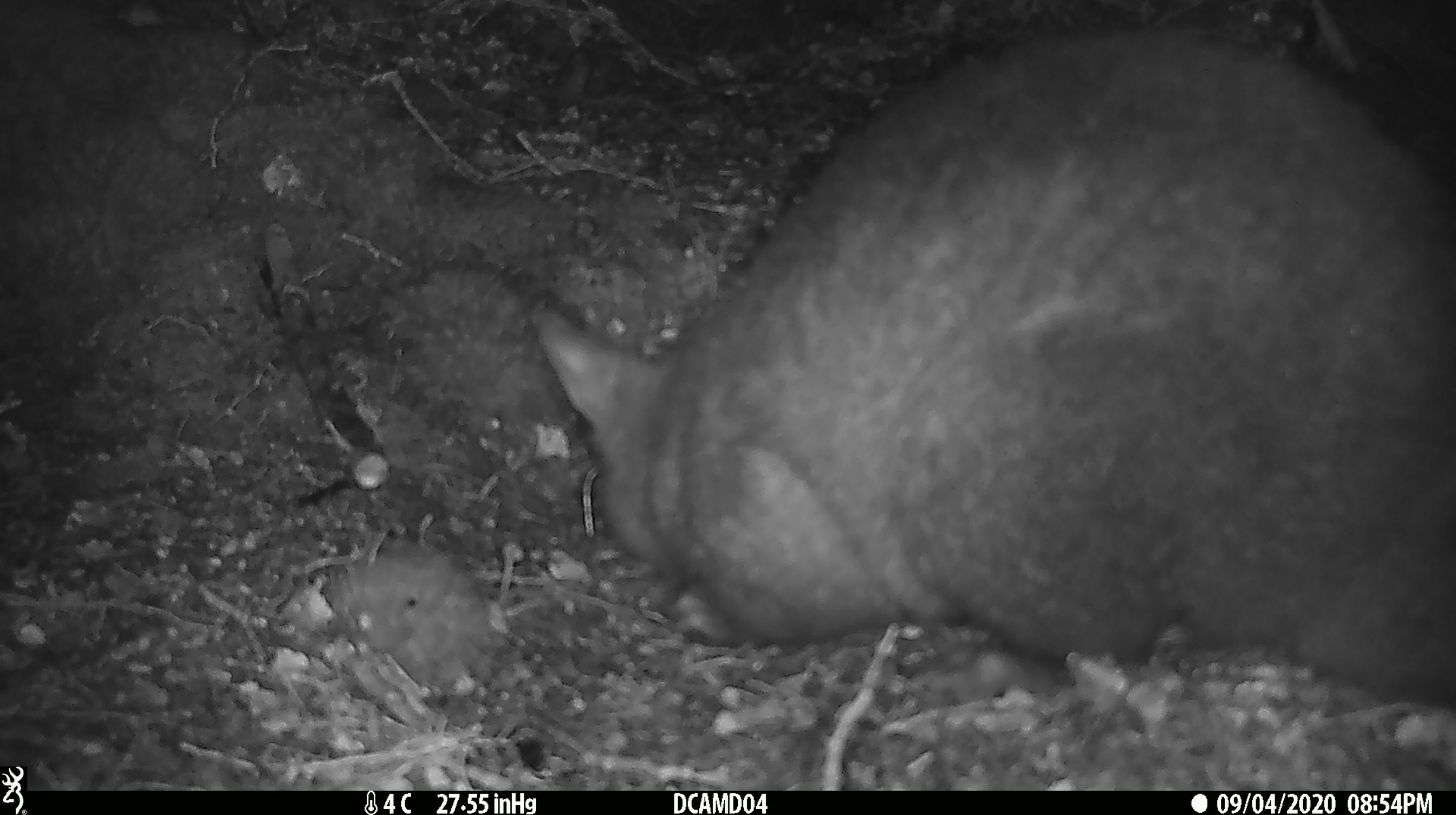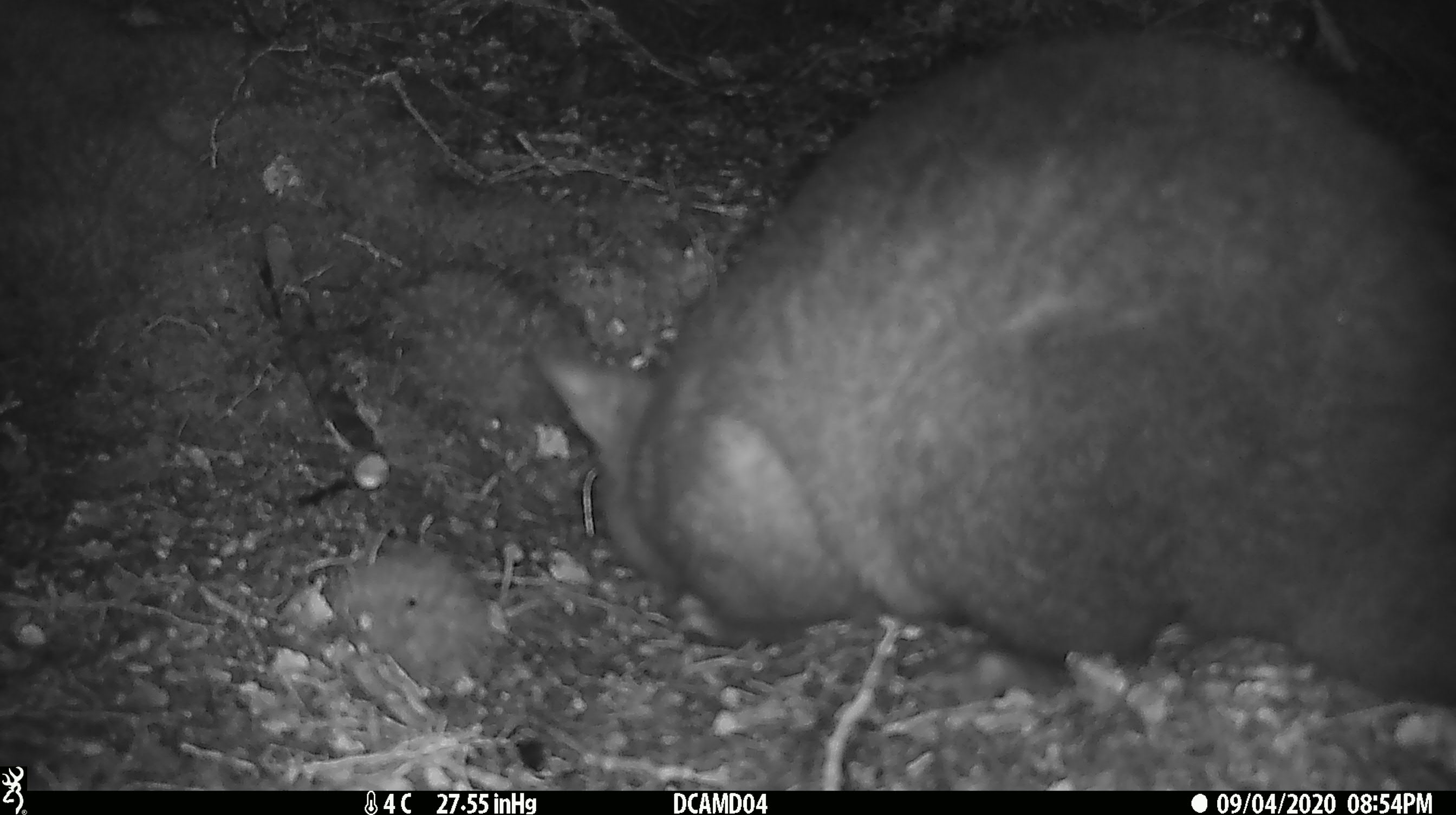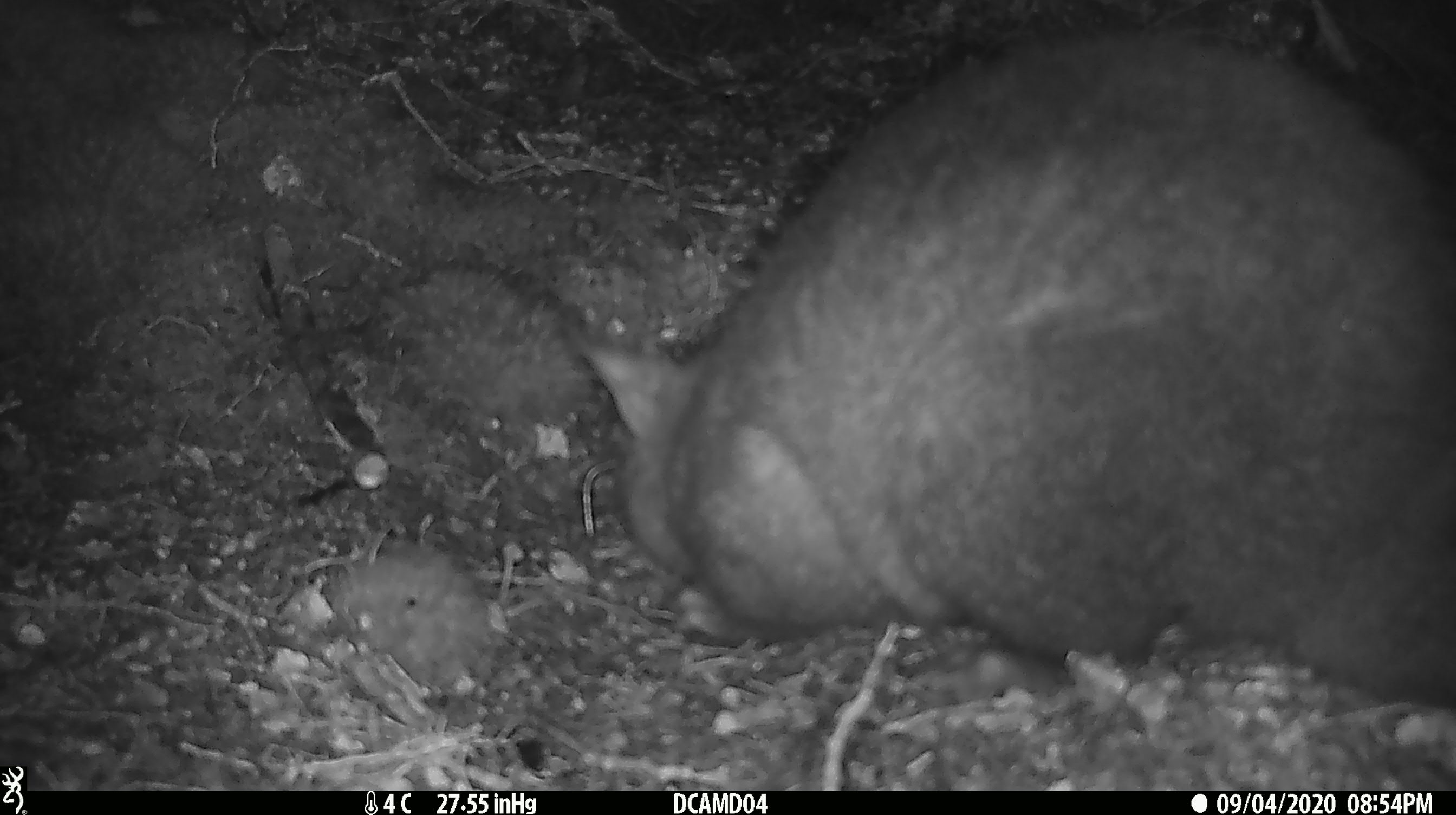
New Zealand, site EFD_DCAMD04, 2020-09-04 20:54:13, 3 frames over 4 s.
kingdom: Animalia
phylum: Chordata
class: Mammalia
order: Diprotodontia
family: Phalangeridae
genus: Trichosurus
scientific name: Trichosurus vulpecula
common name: common brushtail possum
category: possum